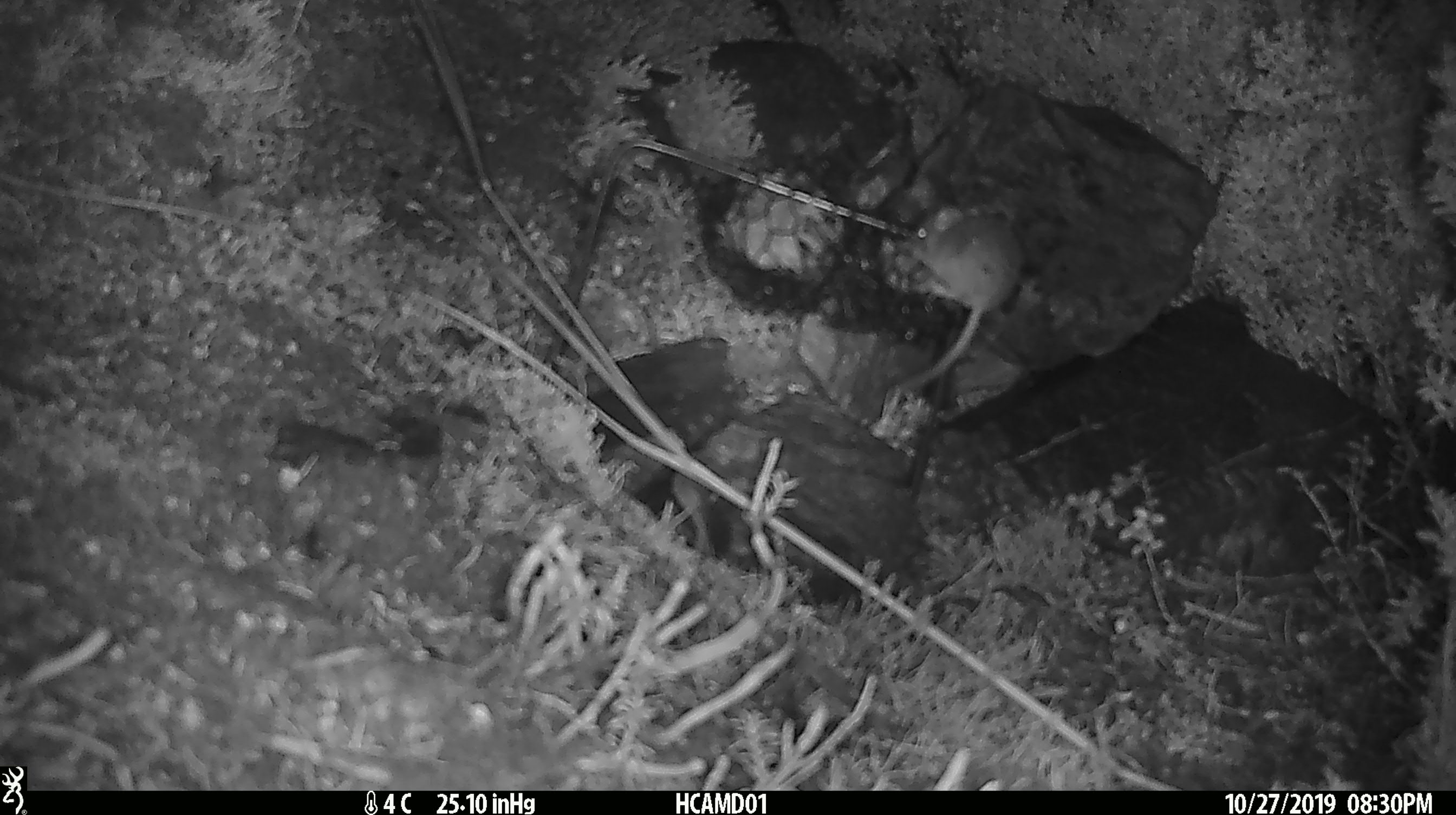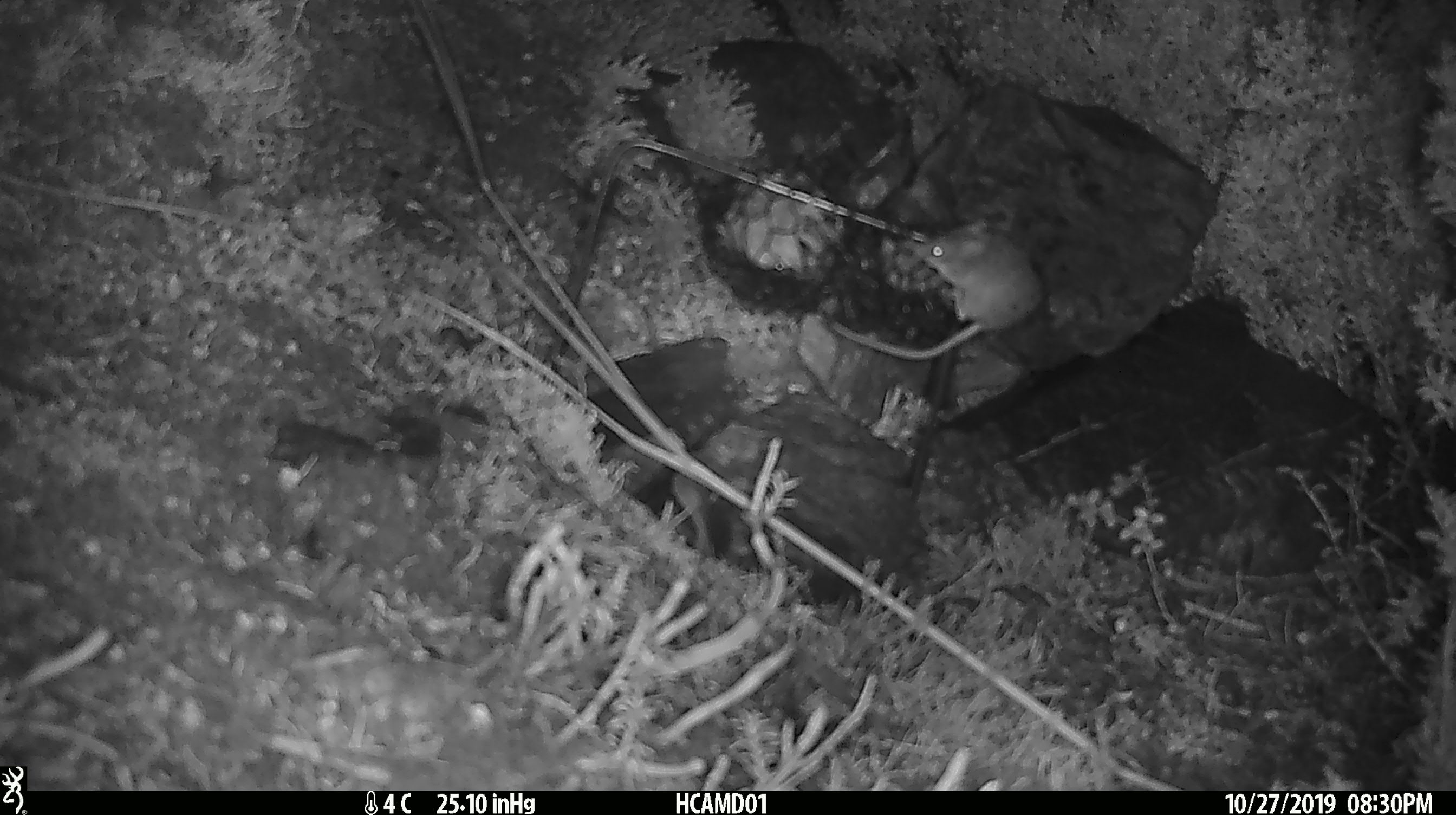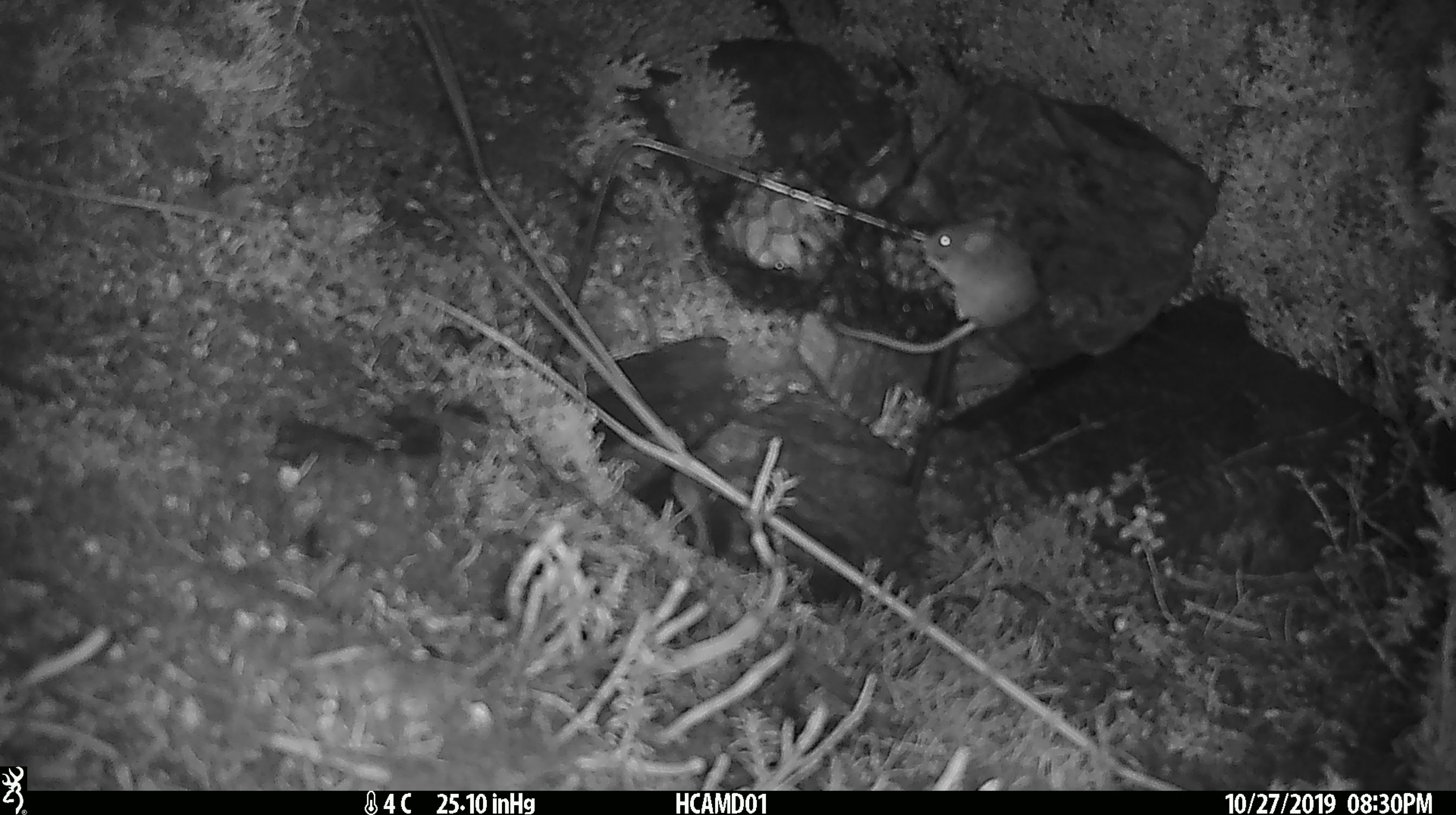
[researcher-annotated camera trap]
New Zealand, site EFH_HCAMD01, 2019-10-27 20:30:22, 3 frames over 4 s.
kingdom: Animalia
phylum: Chordata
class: Mammalia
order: Rodentia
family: Muridae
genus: Mus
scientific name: Mus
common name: mouse